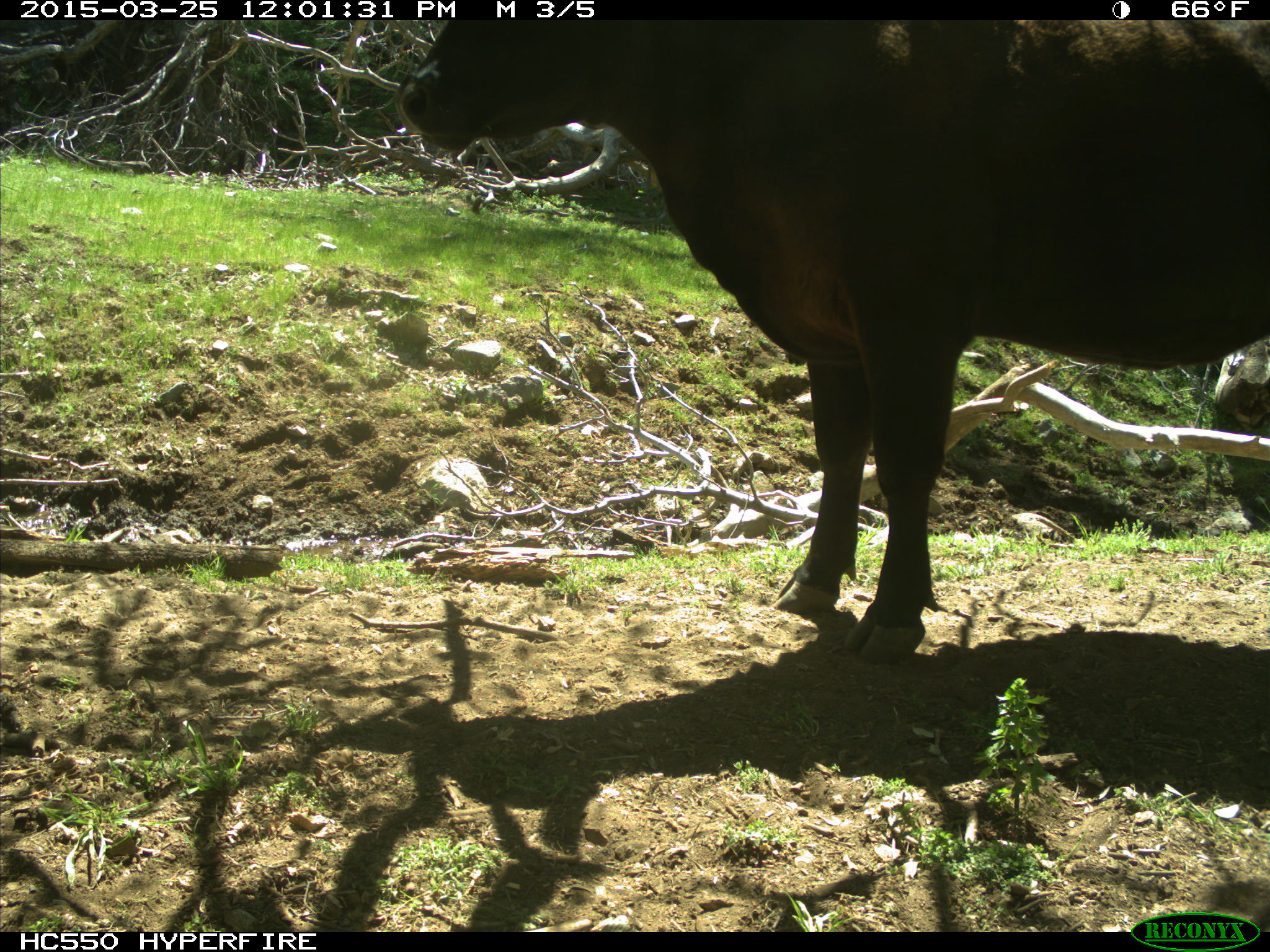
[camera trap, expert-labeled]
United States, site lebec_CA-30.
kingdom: Animalia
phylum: Chordata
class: Mammalia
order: Artiodactyla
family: Bovidae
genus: Bos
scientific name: Bos taurus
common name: domestic cow